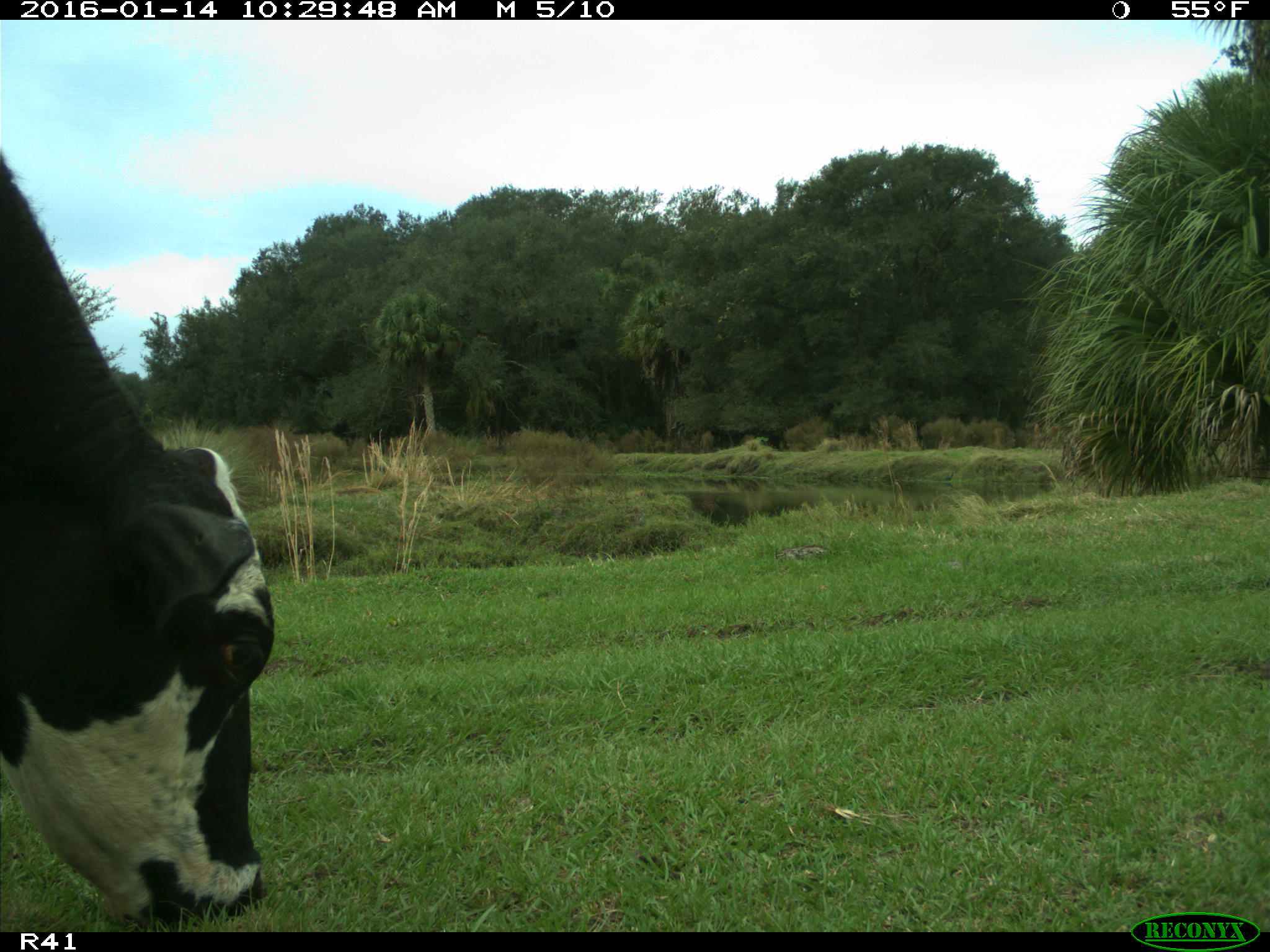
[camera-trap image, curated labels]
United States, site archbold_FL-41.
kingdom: Animalia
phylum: Chordata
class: Mammalia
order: Artiodactyla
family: Bovidae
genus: Bos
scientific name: Bos taurus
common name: domestic cow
Bos taurus (domestic cow).